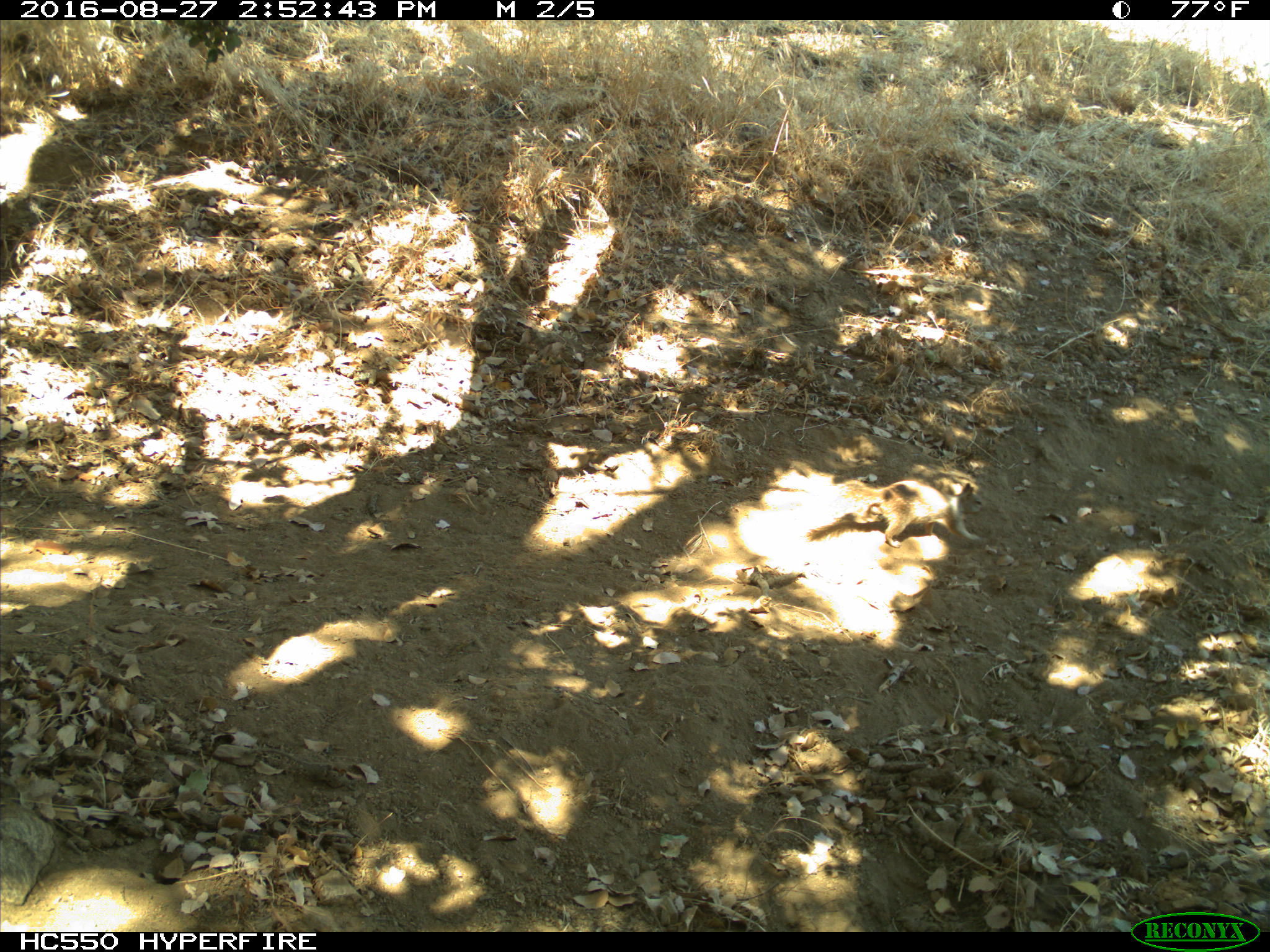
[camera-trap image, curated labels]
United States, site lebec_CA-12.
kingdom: Animalia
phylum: Chordata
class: Mammalia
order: Rodentia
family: Sciuridae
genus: Otospermophilus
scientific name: Otospermophilus beecheyi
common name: california ground squirrel